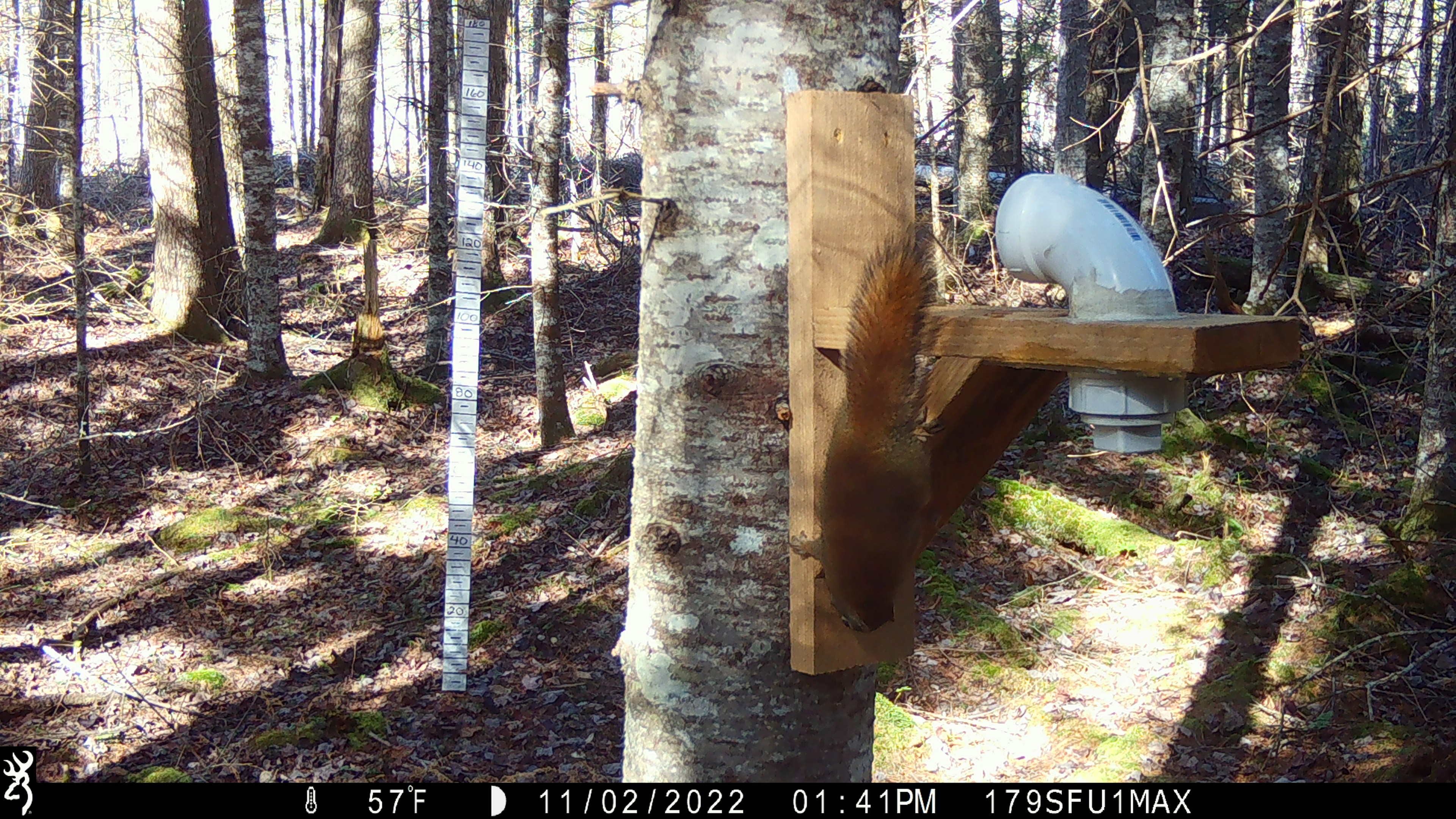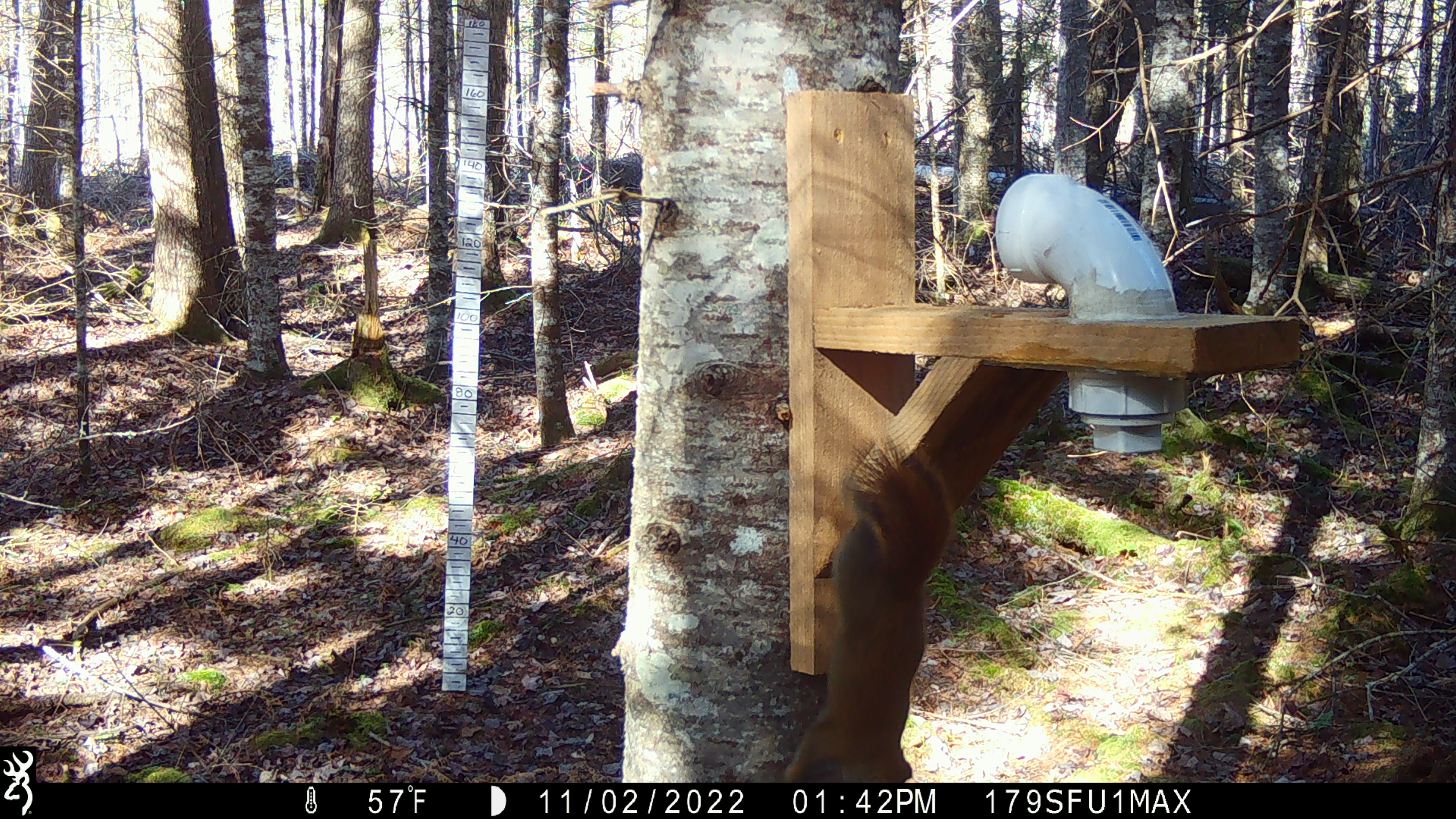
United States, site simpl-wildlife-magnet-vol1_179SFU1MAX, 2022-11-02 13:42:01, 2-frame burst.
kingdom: Animalia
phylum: Chordata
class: Mammalia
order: Rodentia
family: Sciuridae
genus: Tamiasciurus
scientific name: Tamiasciurus hudsonicus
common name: red squirrel